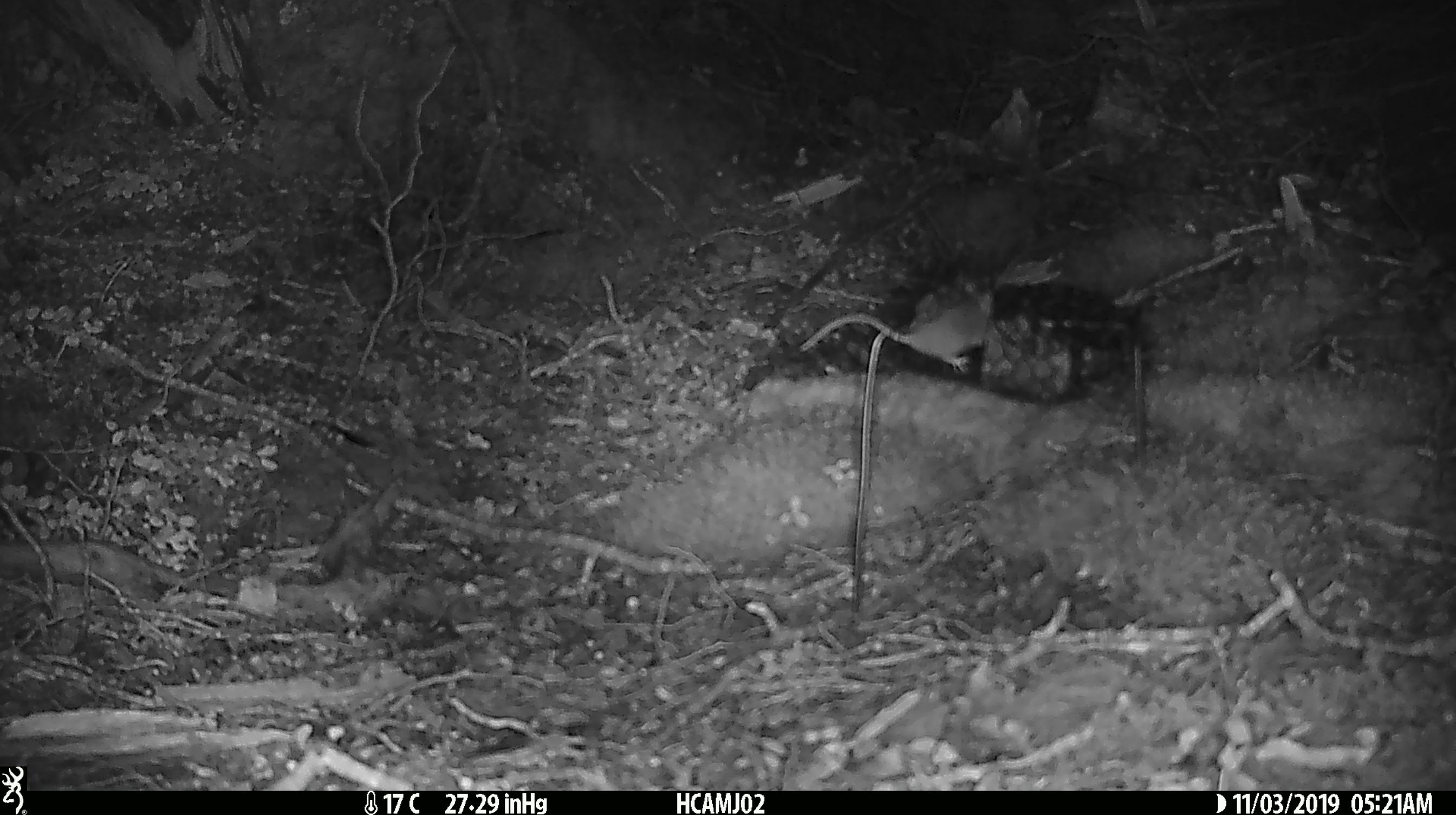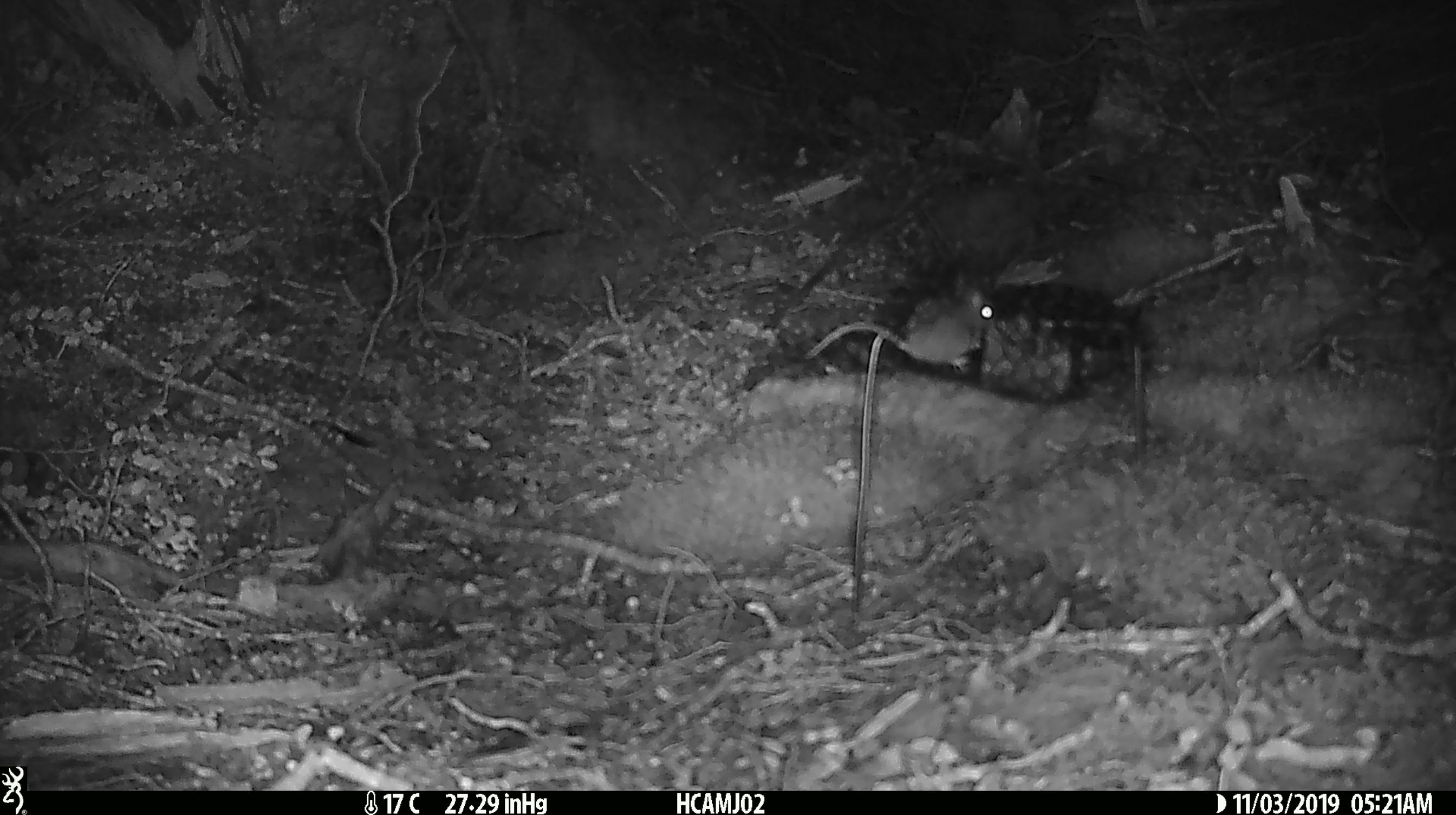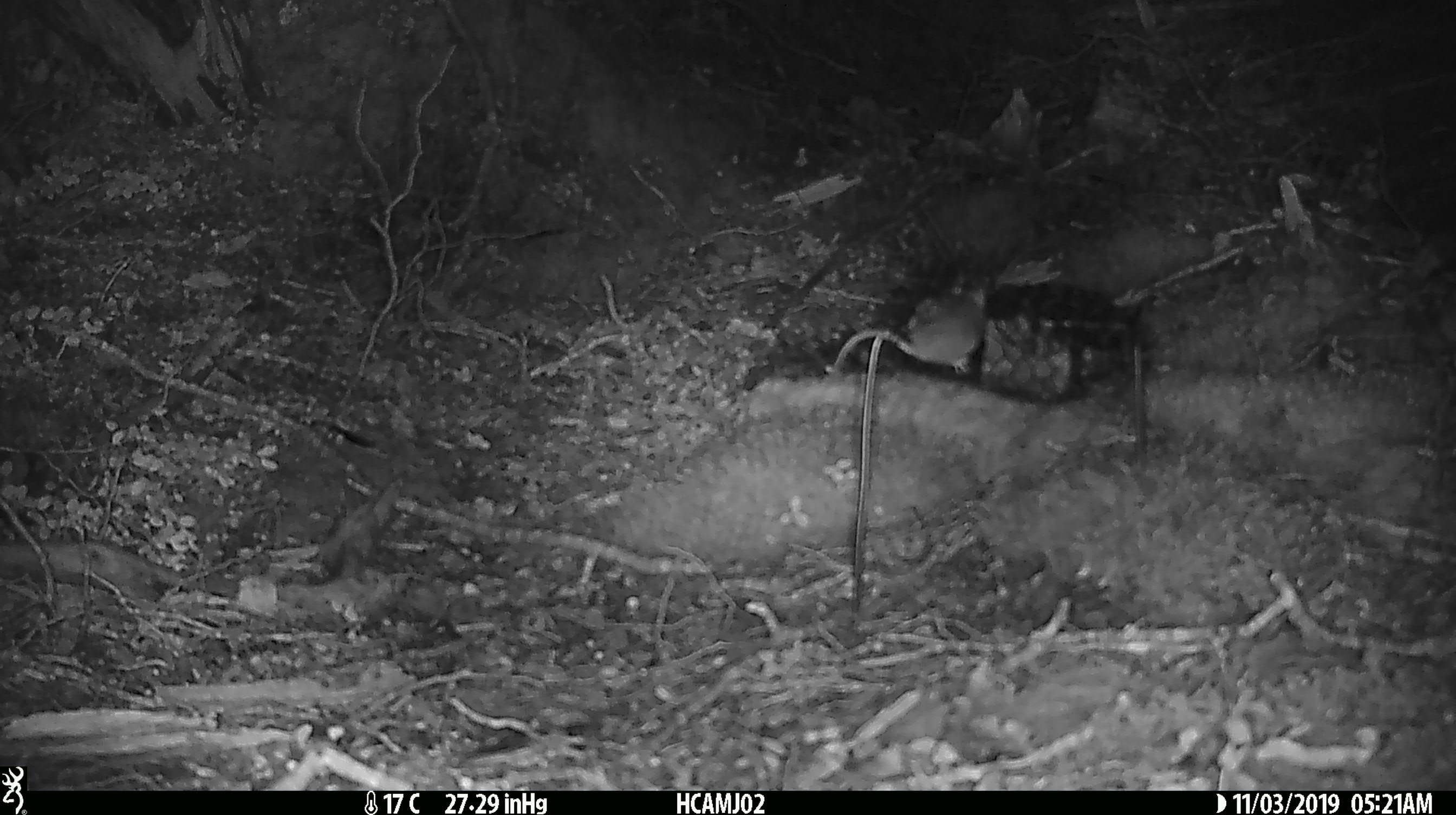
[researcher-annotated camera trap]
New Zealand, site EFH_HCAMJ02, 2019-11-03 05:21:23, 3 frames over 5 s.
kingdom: Animalia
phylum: Chordata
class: Mammalia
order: Rodentia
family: Muridae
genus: Mus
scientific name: Mus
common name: mouse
Mouse (Mus).